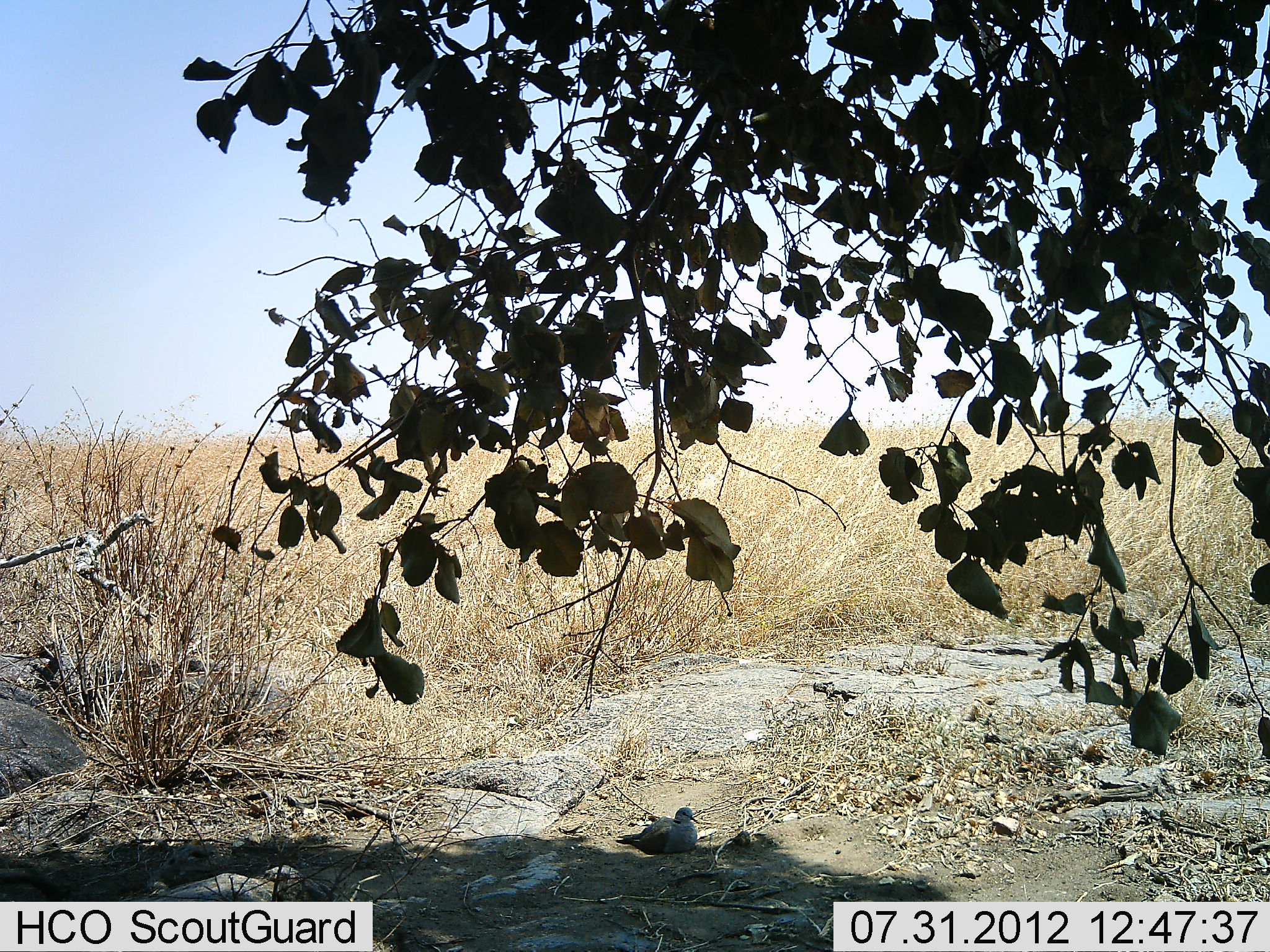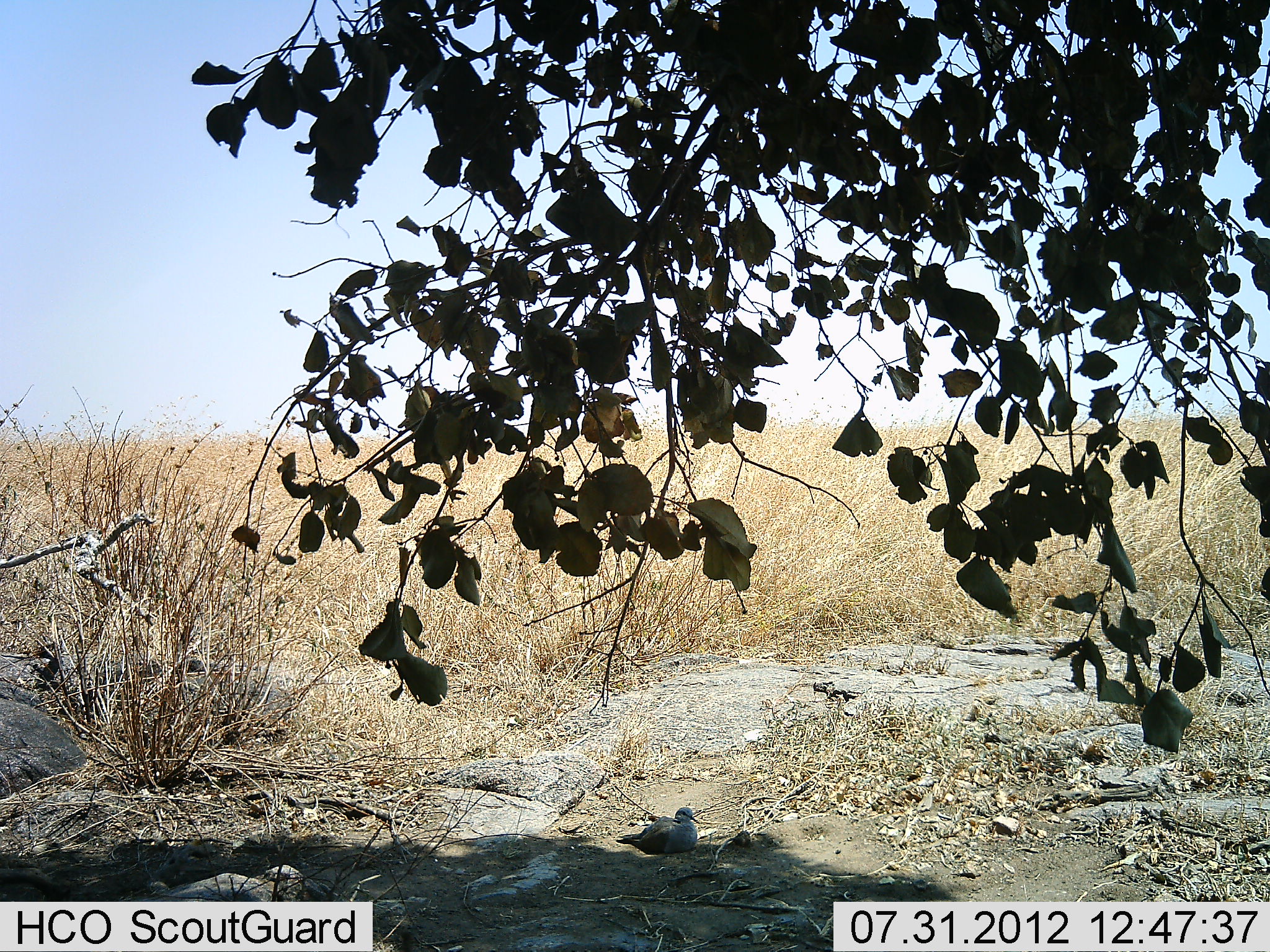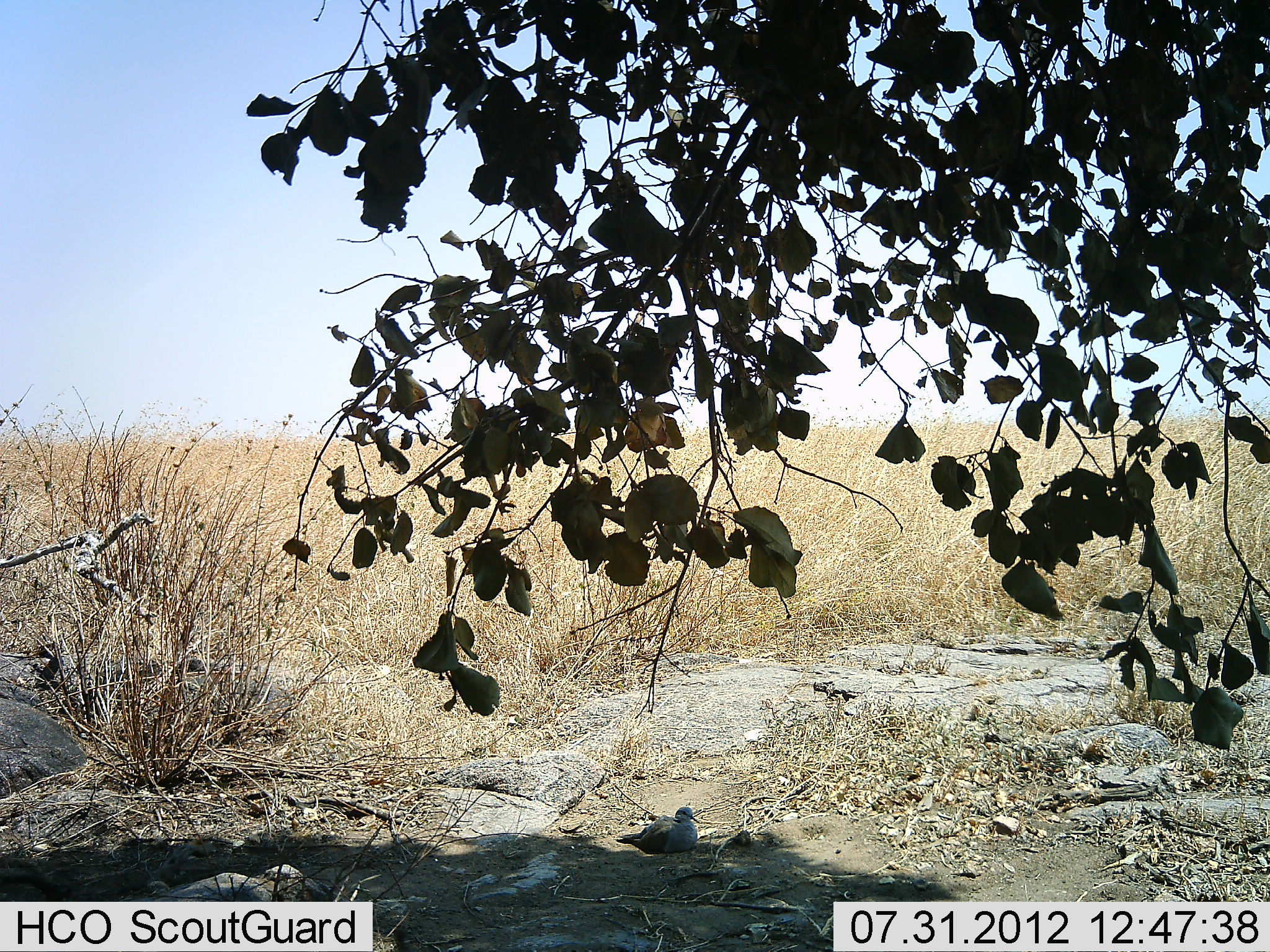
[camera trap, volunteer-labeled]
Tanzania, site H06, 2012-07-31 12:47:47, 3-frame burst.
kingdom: Animalia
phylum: Chordata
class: Aves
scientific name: Aves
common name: bird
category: otherbird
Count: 1.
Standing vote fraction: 18%.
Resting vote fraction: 82%.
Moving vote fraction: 0%.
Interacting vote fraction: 0%.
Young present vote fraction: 0%.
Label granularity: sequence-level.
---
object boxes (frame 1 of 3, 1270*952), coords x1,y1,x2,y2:
animal: 615,806,702,857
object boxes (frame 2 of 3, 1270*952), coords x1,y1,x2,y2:
animal: 615,807,702,855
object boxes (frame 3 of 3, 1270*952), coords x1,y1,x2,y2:
animal: 615,806,704,855